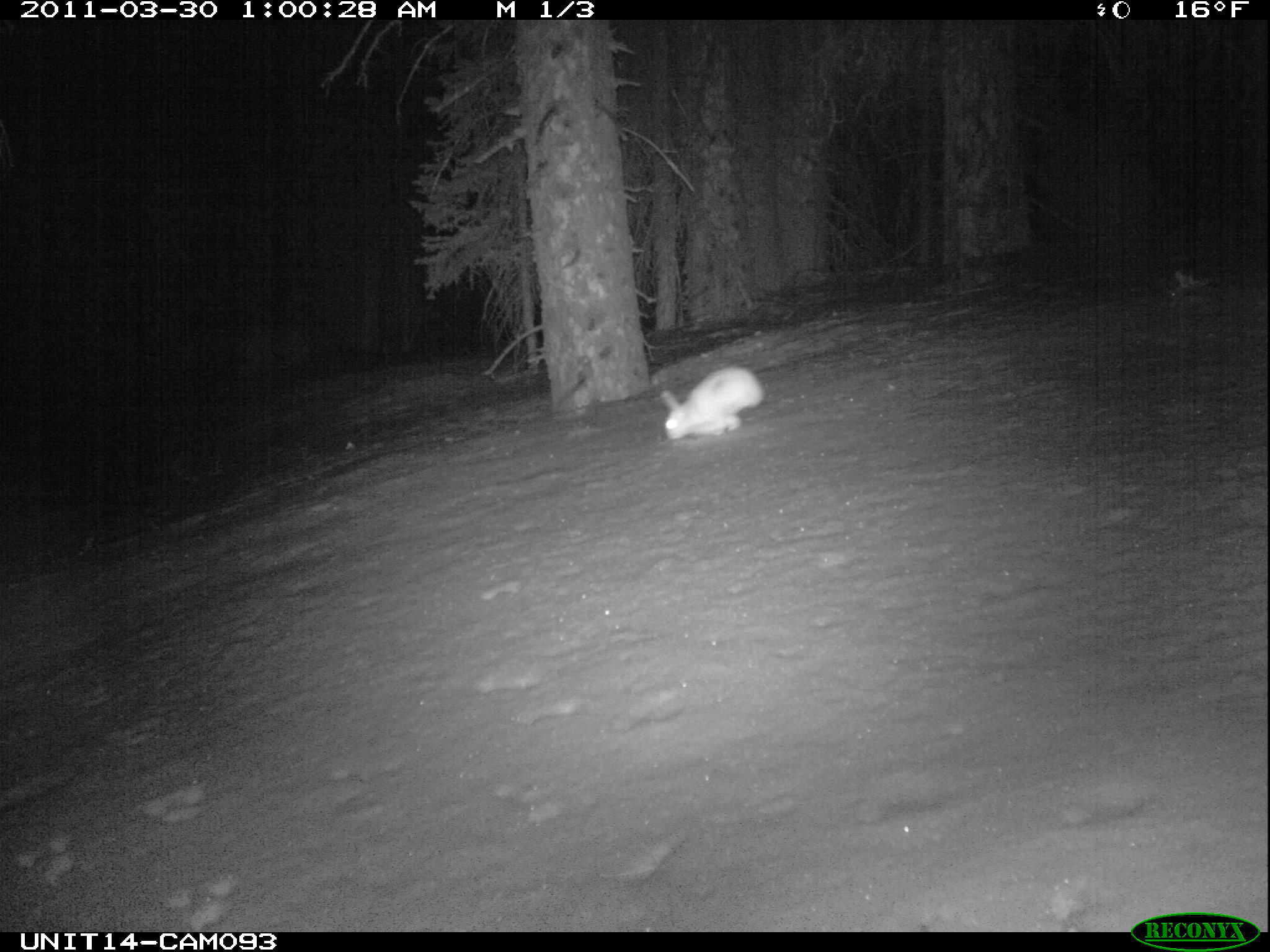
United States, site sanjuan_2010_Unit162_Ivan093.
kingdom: Animalia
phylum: Chordata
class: Mammalia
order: Lagomorpha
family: Leporidae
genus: Lepus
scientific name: Lepus americanus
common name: snowshoe hare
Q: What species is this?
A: Lepus americanus (snowshoe hare).